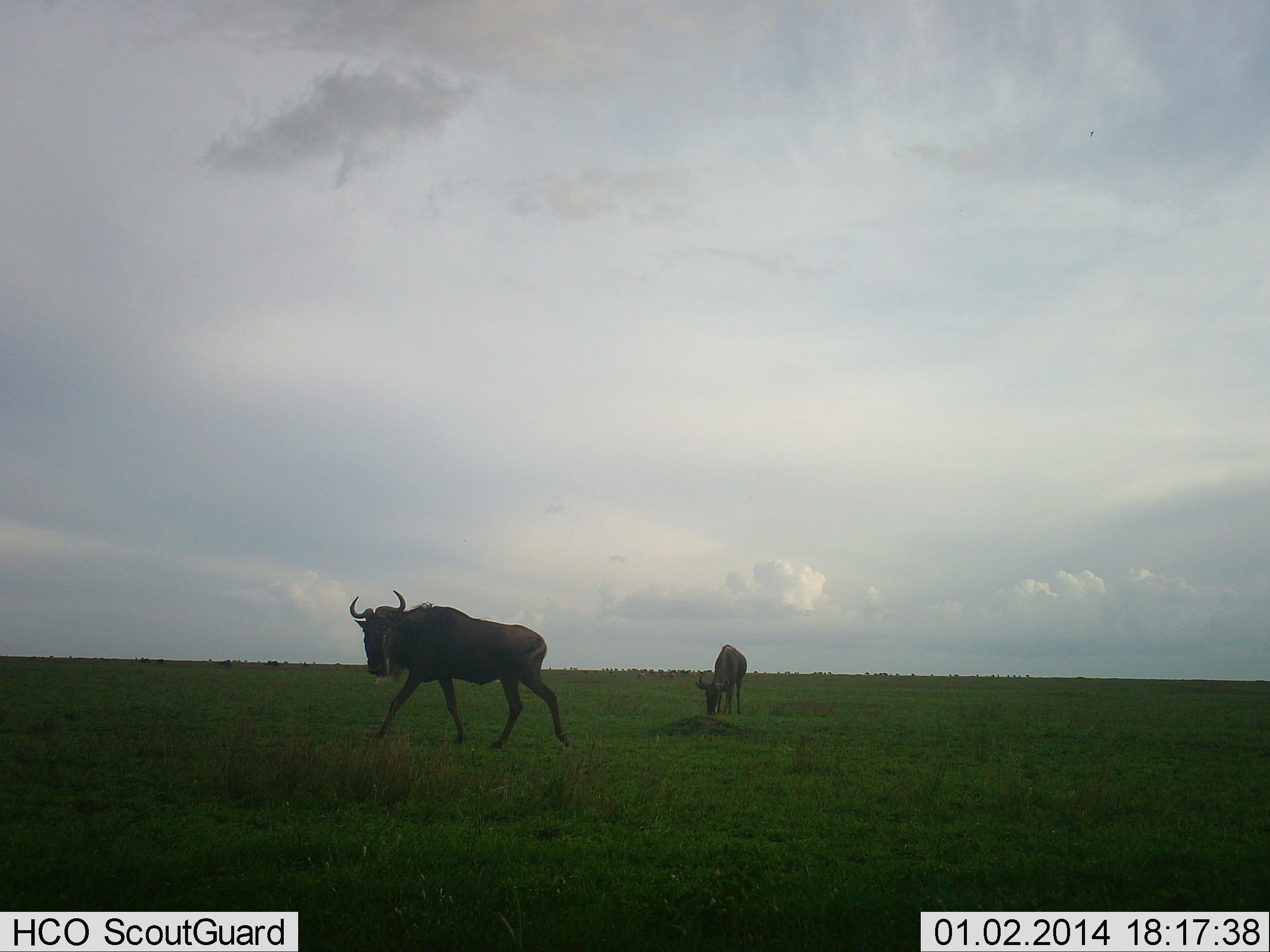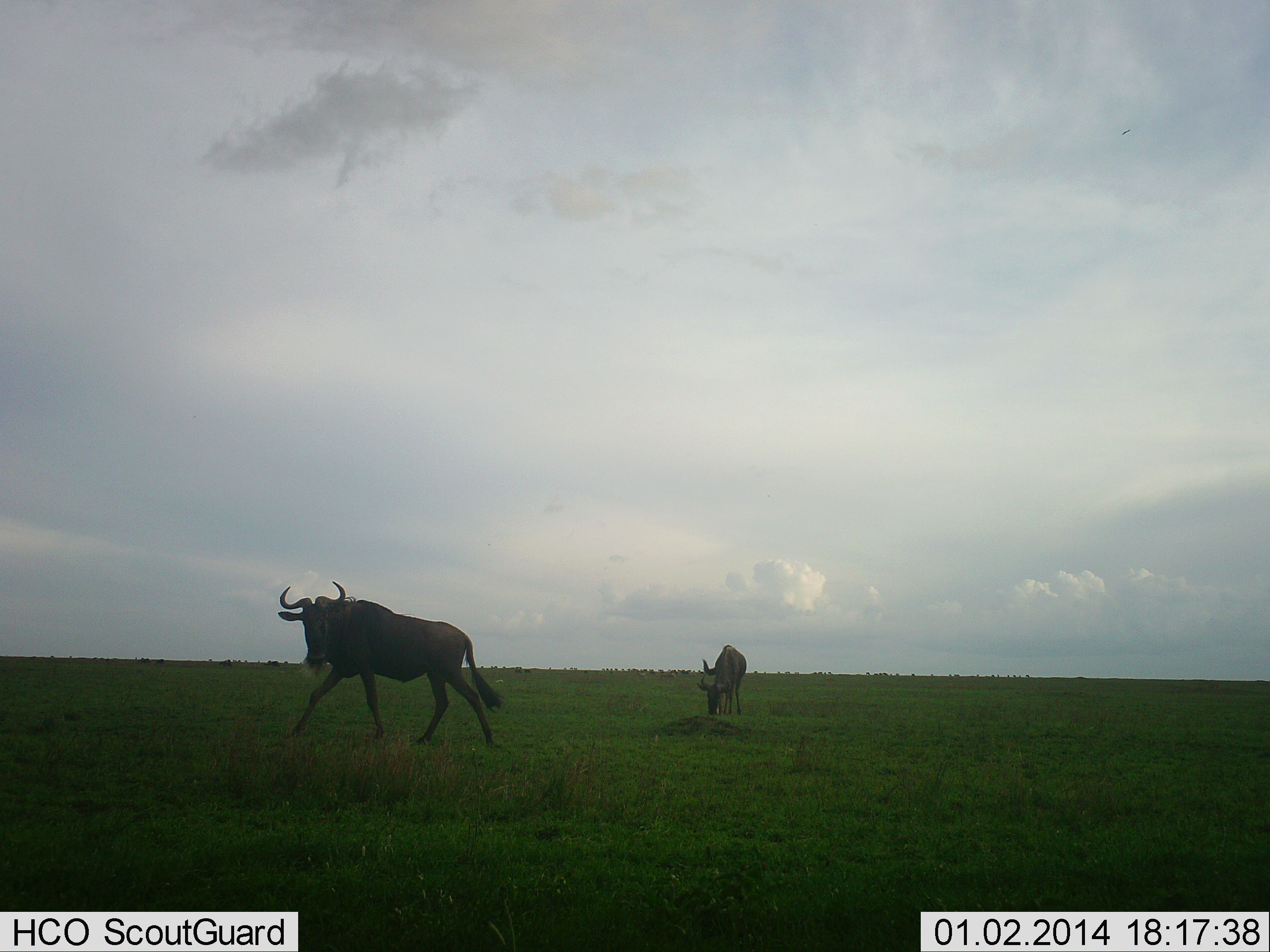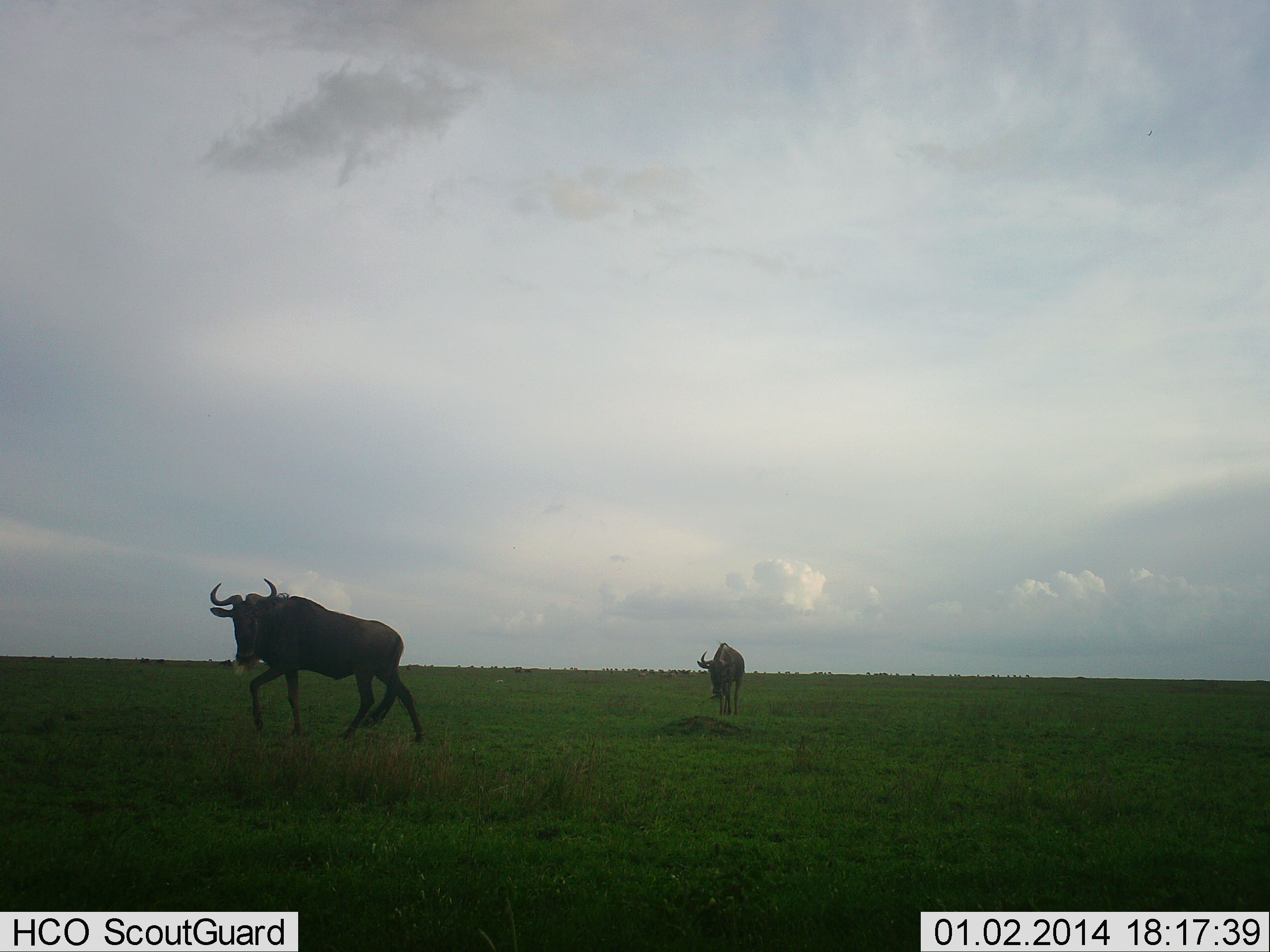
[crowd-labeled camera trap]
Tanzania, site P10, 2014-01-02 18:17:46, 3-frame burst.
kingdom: Animalia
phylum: Chordata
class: Mammalia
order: Artiodactyla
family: Bovidae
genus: Connochaetes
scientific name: Connochaetes taurinus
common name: blue wildebeest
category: wildebeest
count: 2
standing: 30%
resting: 0%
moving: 90%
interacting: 0%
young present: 0%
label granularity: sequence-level